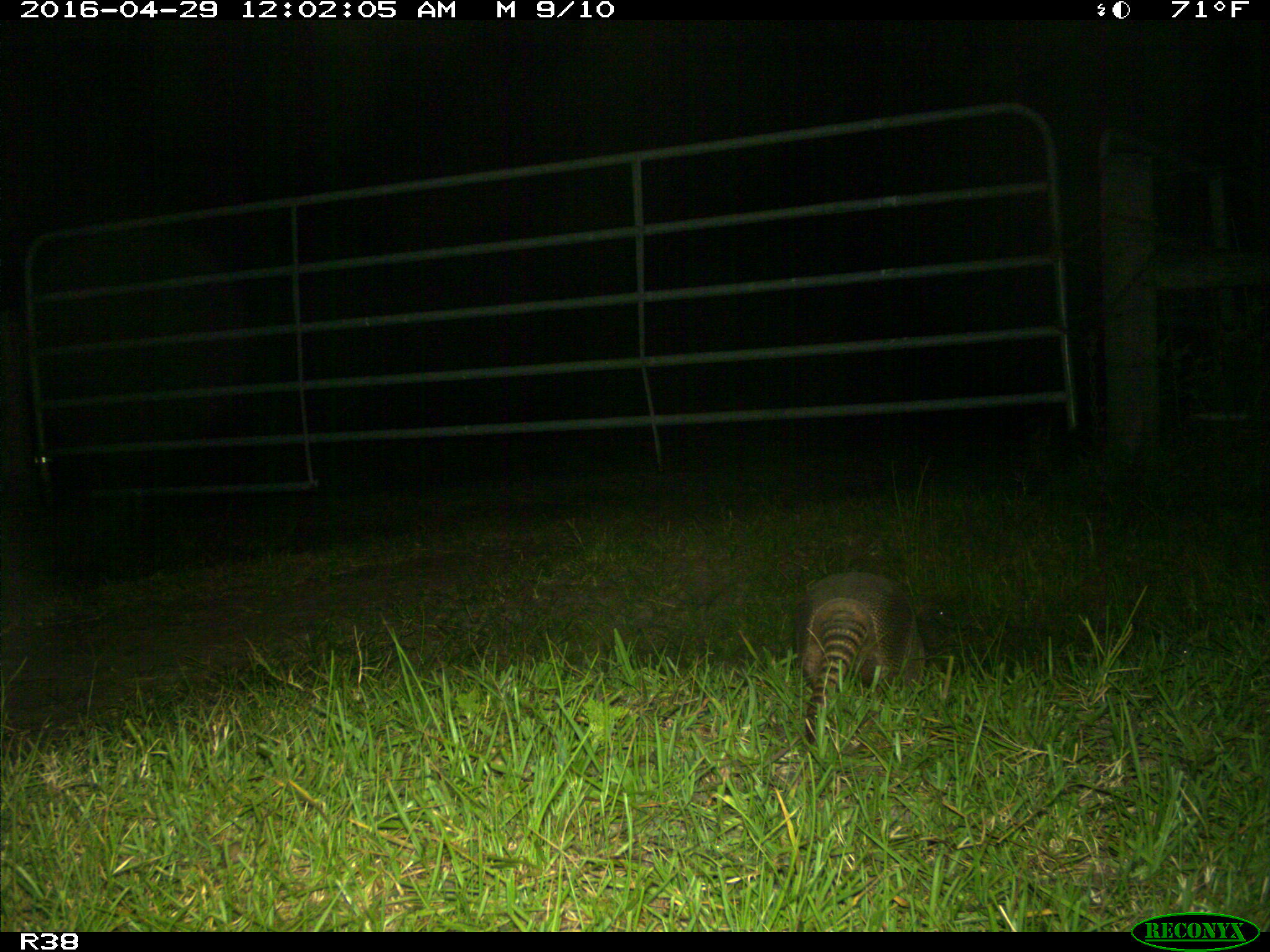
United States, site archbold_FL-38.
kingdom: Animalia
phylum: Chordata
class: Mammalia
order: Cingulata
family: Dasypodidae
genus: Dasypus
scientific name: Dasypus novemcinctus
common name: nine-banded armadillo